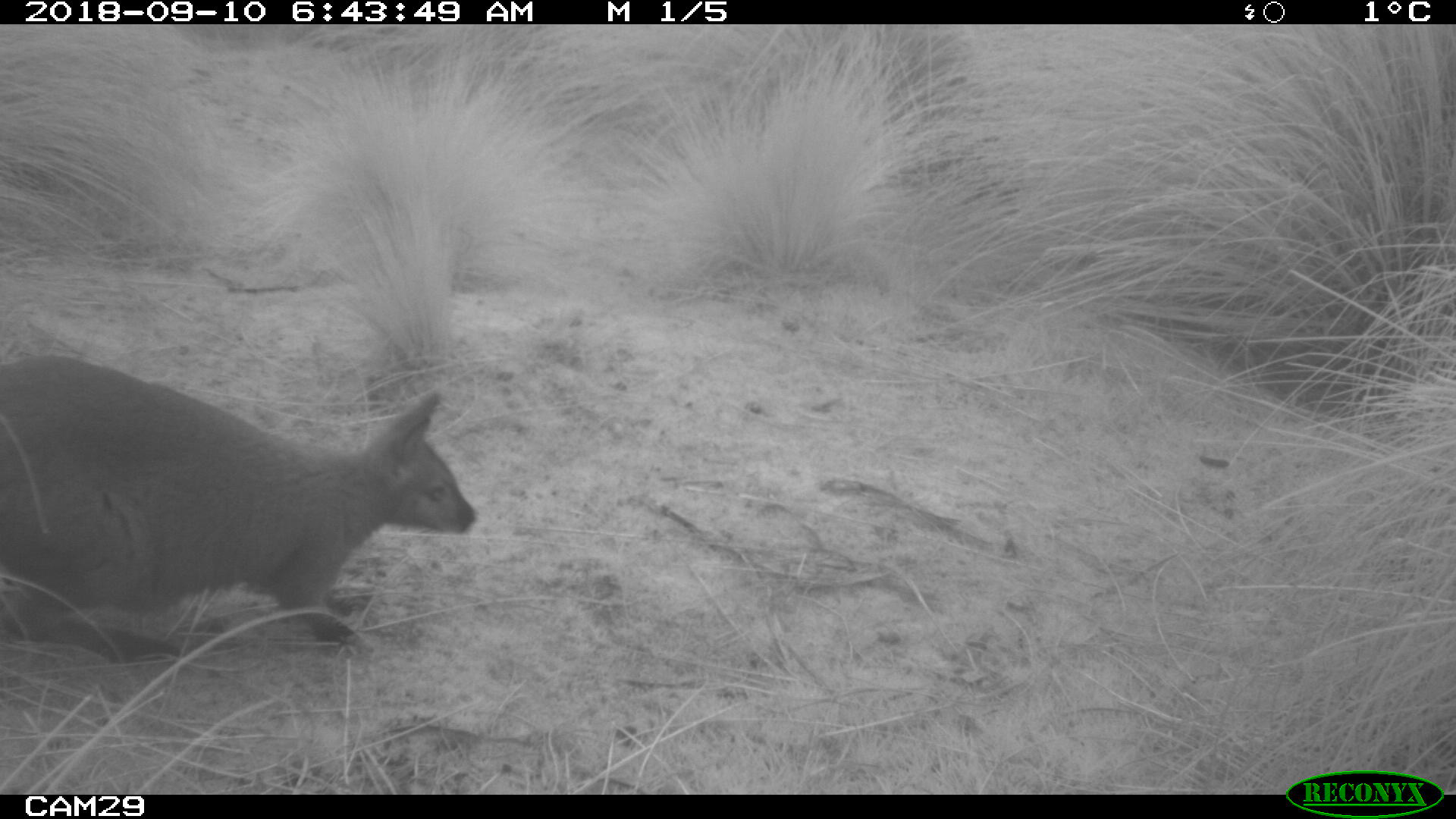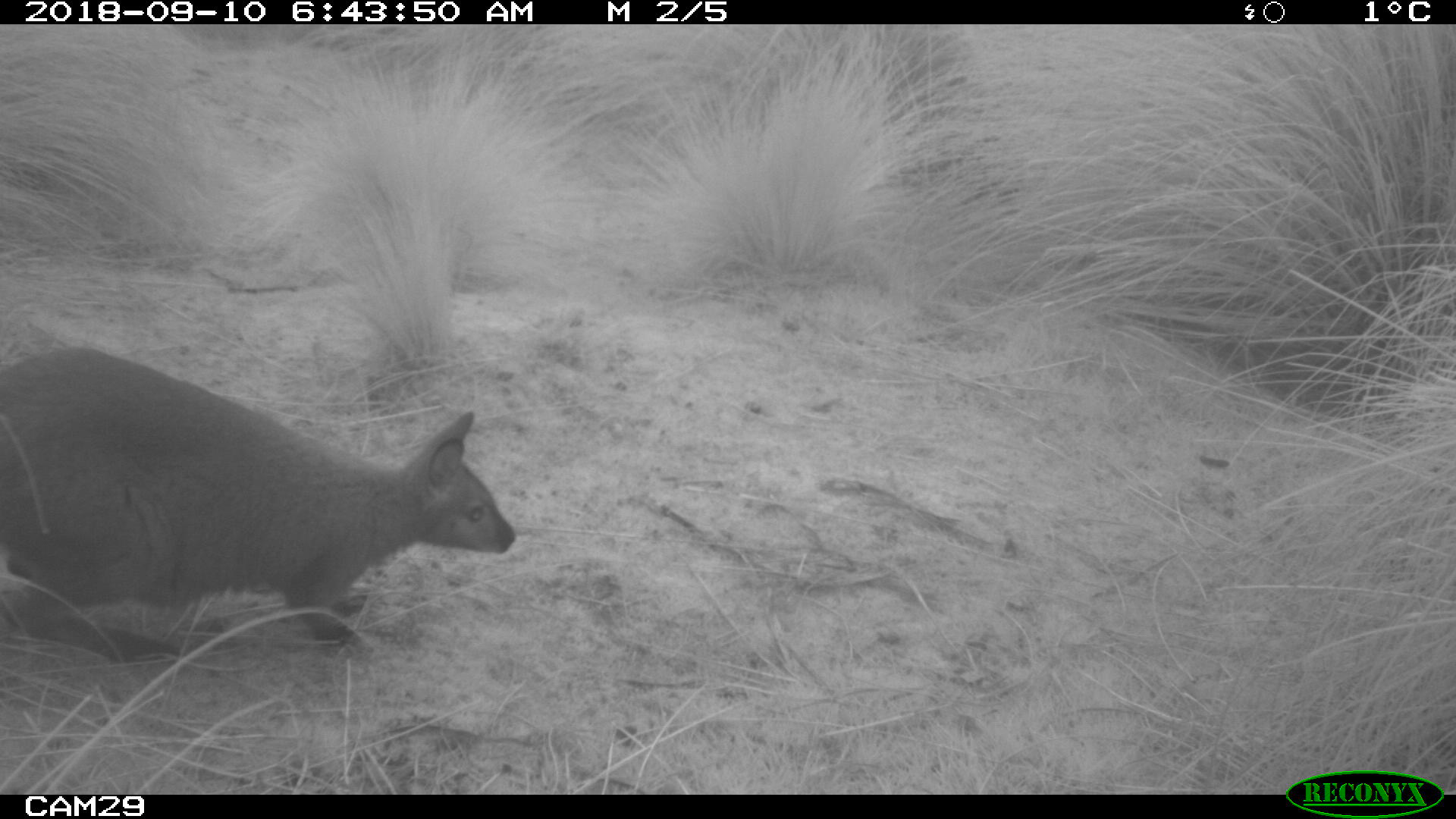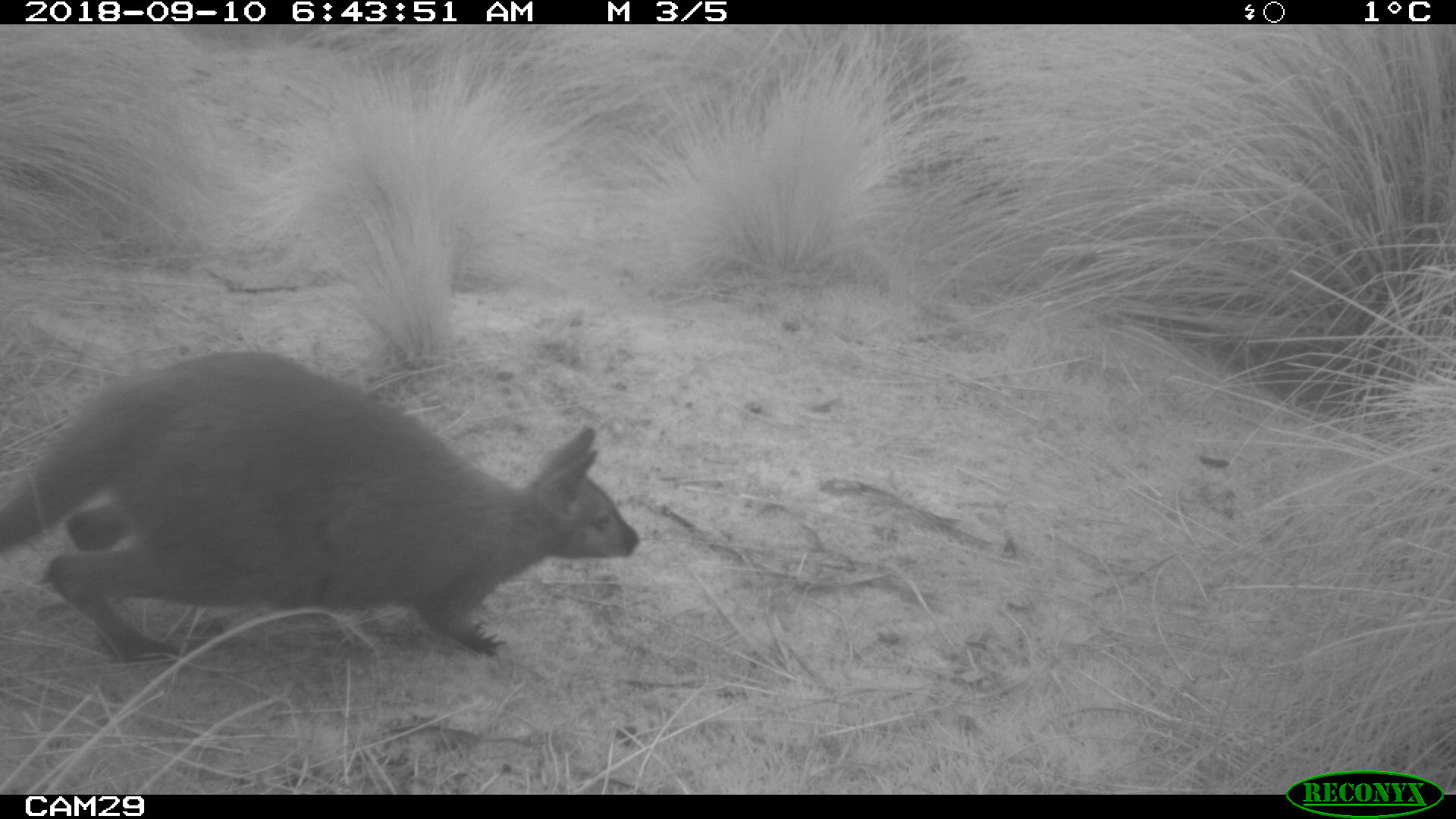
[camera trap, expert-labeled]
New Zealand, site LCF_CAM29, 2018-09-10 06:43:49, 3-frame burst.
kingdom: Animalia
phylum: Chordata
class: Mammalia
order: Diprotodontia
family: Macropodidae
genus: Notamacropus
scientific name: Notamacropus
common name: wallaby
Wallaby (Notamacropus).